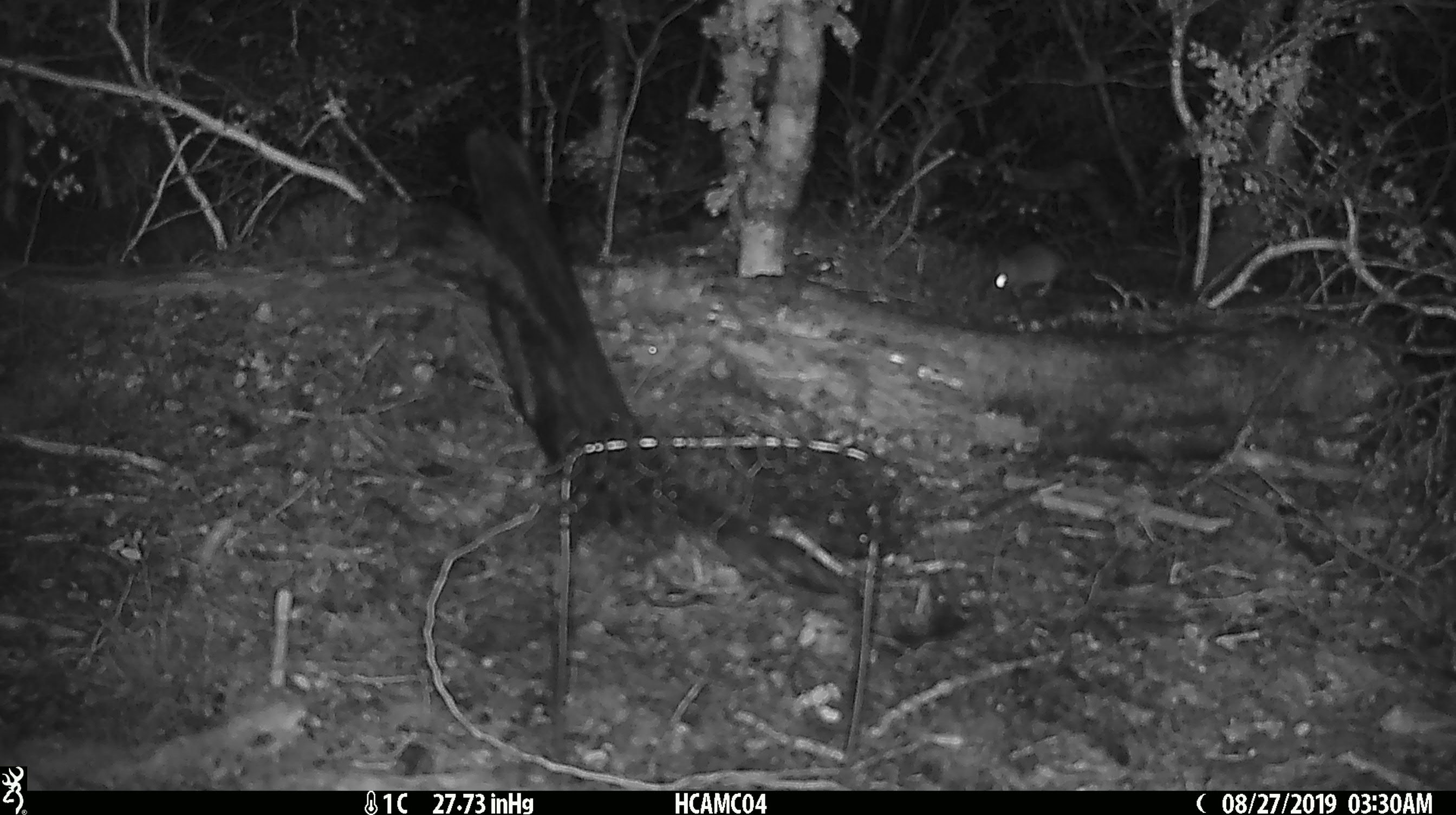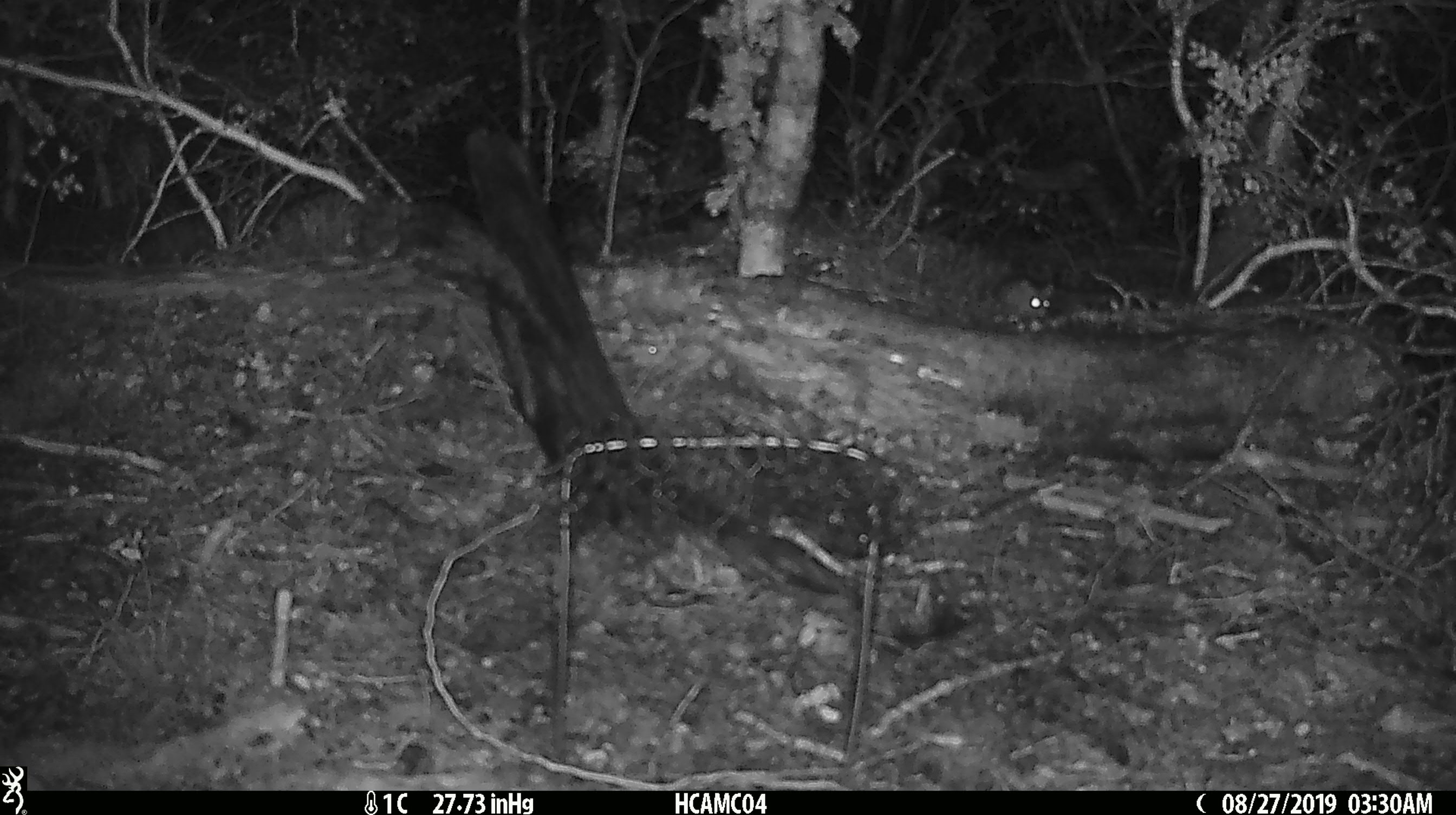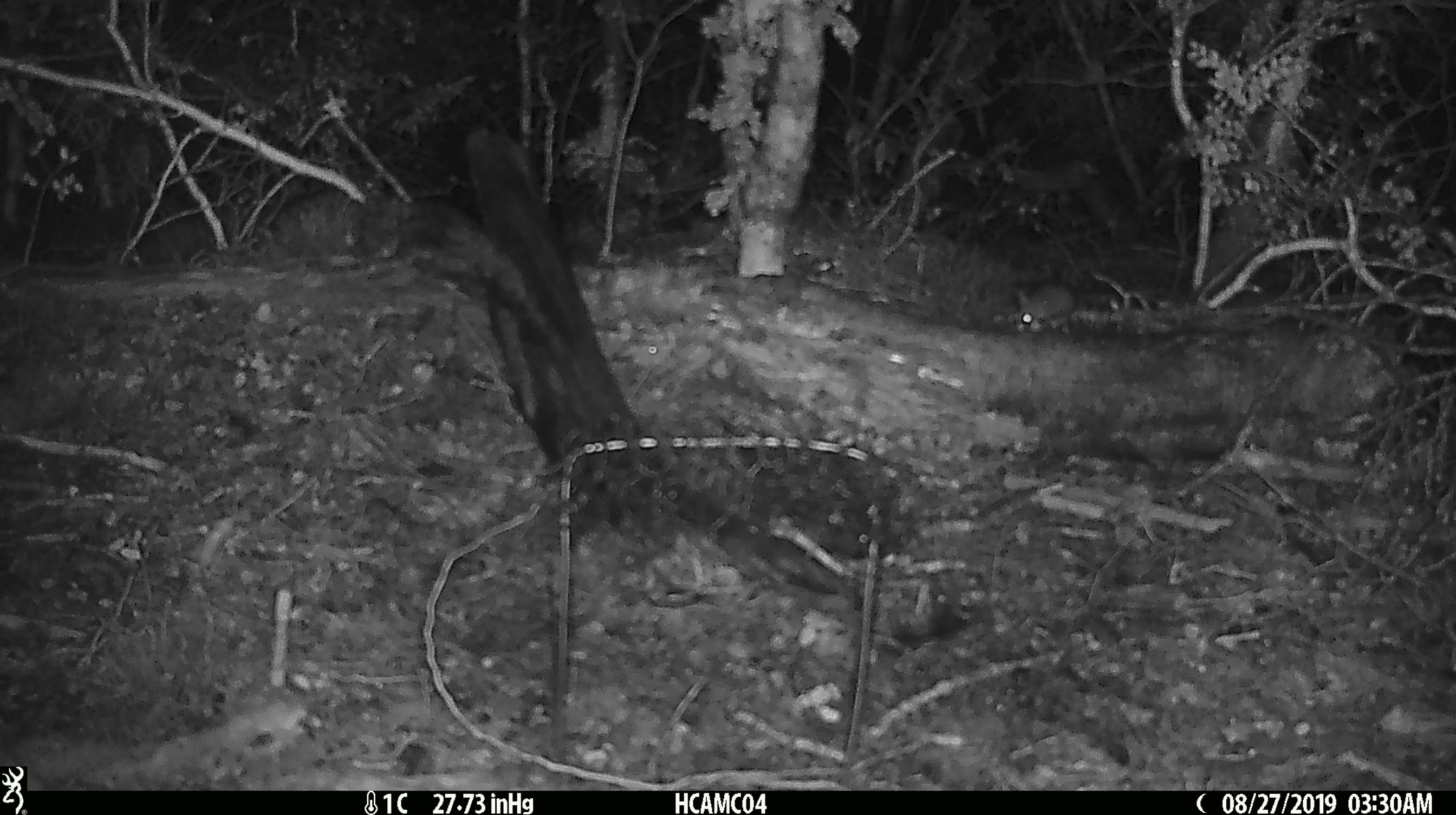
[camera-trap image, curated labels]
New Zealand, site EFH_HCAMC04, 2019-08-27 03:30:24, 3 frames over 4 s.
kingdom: Animalia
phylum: Chordata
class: Mammalia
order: Rodentia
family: Muridae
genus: Mus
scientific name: Mus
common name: mouse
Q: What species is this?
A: Mouse (Mus).